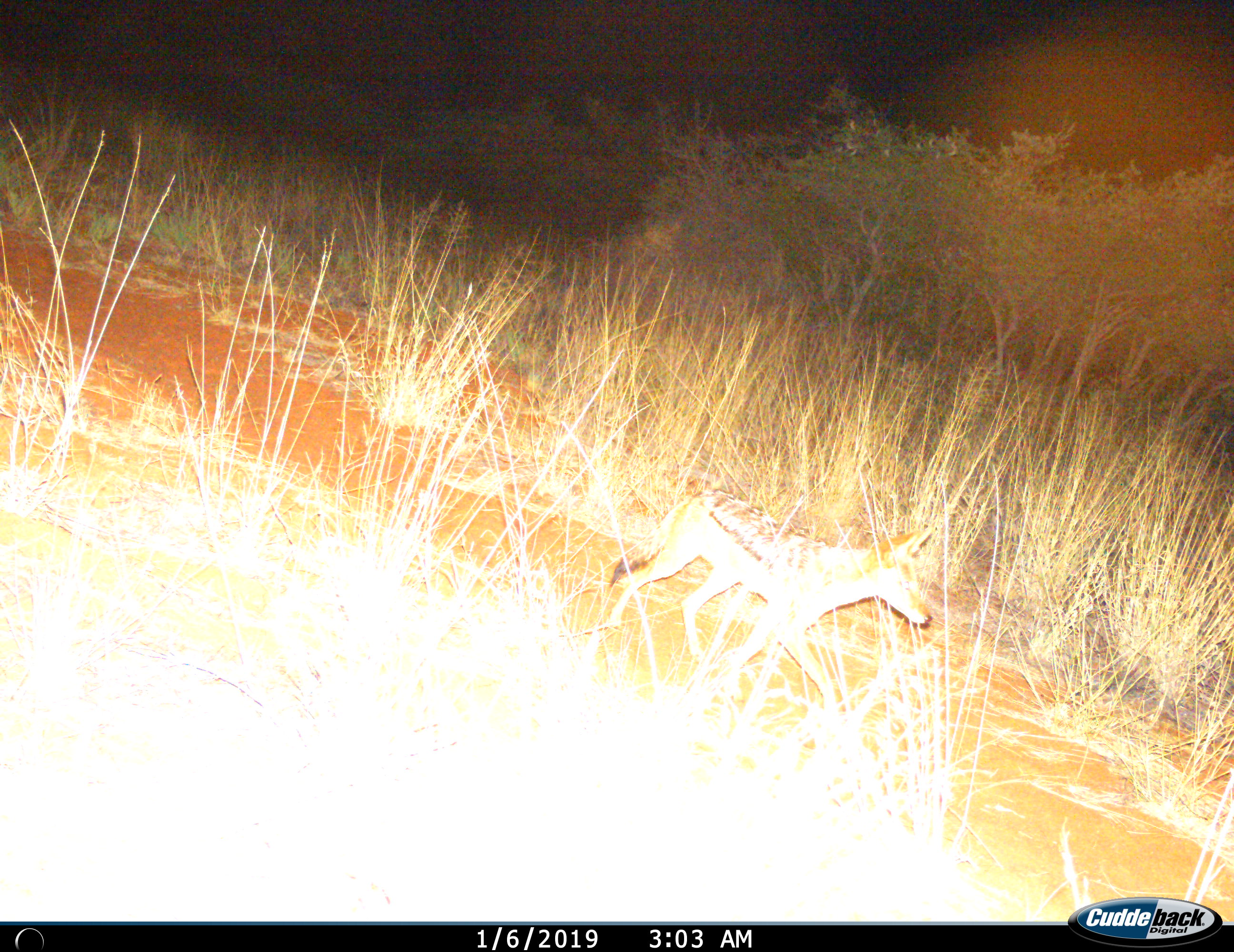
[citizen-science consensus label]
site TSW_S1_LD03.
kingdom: Animalia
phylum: Chordata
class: Mammalia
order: Carnivora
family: Canidae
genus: Lupulella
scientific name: Lupulella mesomelas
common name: black-backed jackal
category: jackalblackbacked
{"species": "jackalblackbacked (black-backed jackal) (Lupulella mesomelas)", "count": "1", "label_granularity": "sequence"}